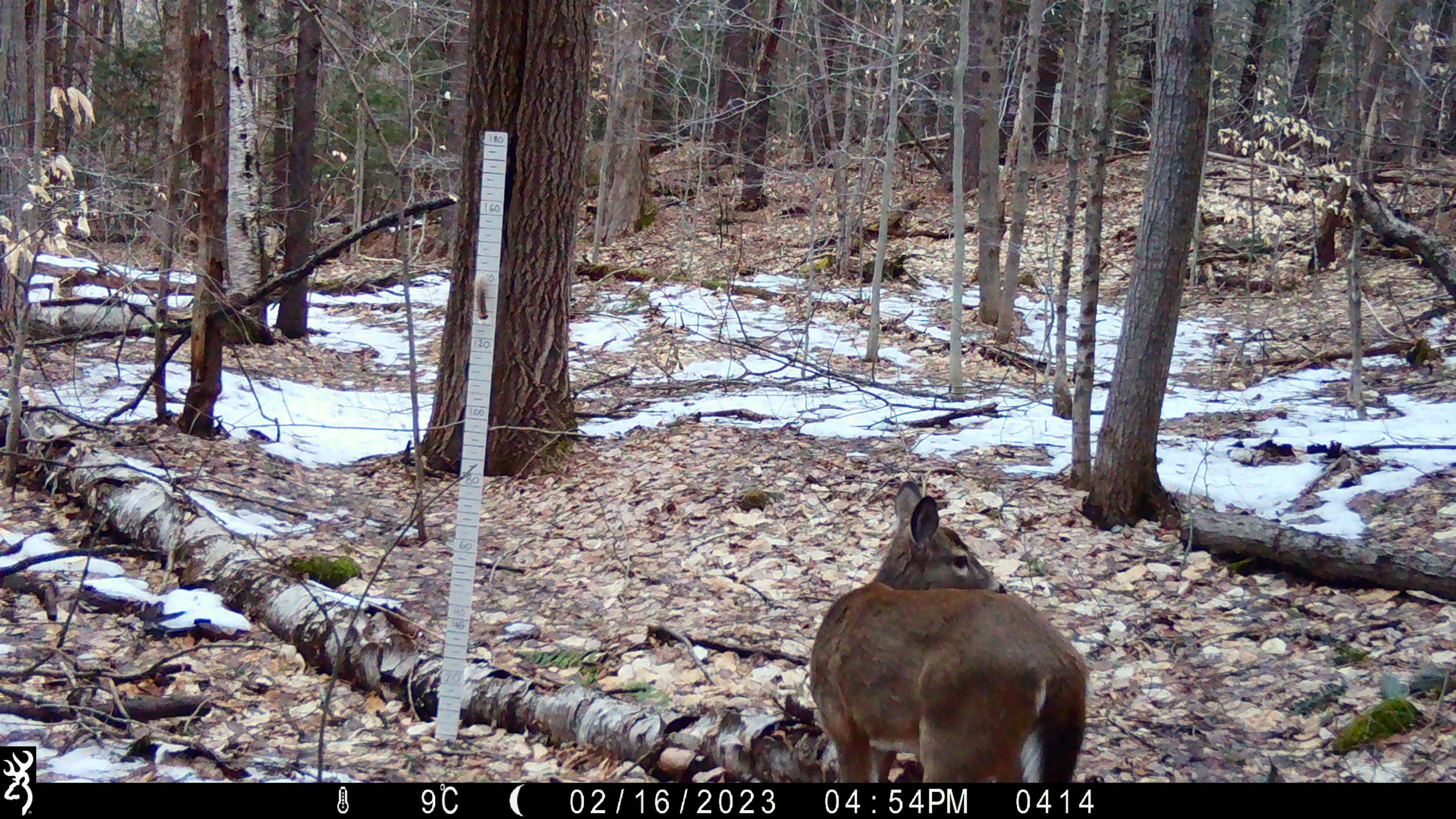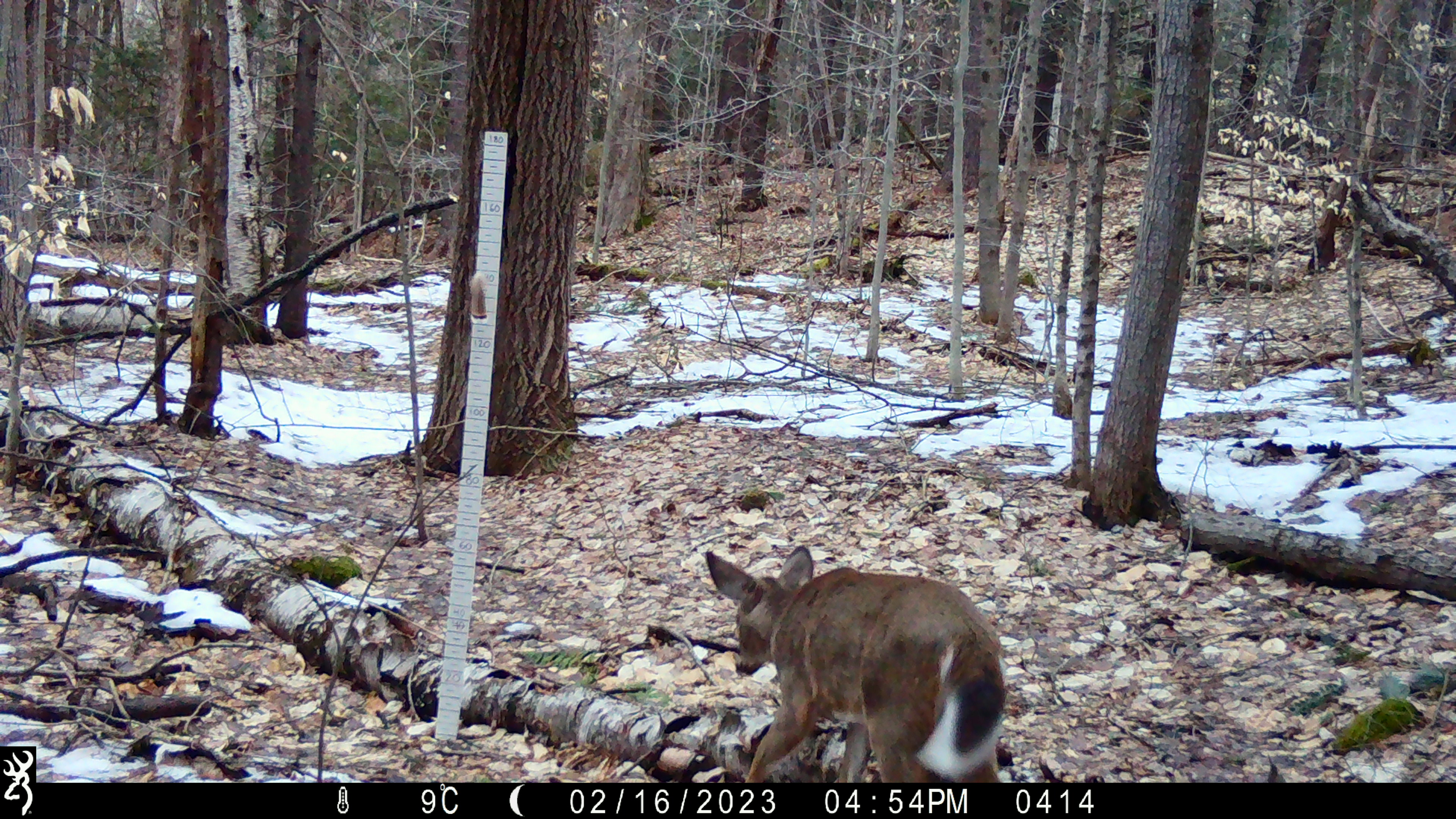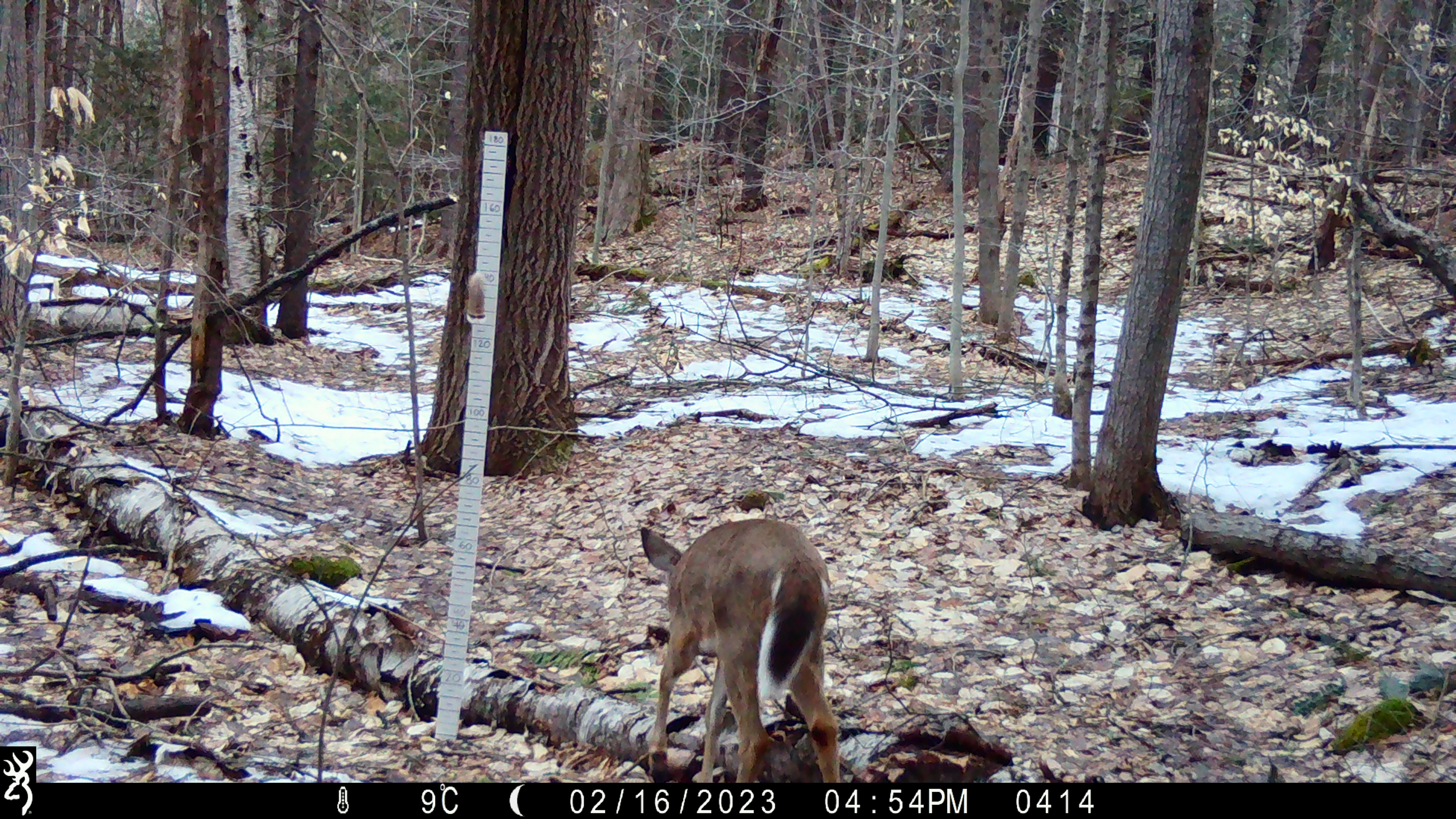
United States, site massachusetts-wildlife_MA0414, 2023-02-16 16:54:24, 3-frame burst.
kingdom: Animalia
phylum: Chordata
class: Mammalia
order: Artiodactyla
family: Cervidae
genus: Odocoileus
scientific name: Odocoileus virginianus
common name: white-tailed deer